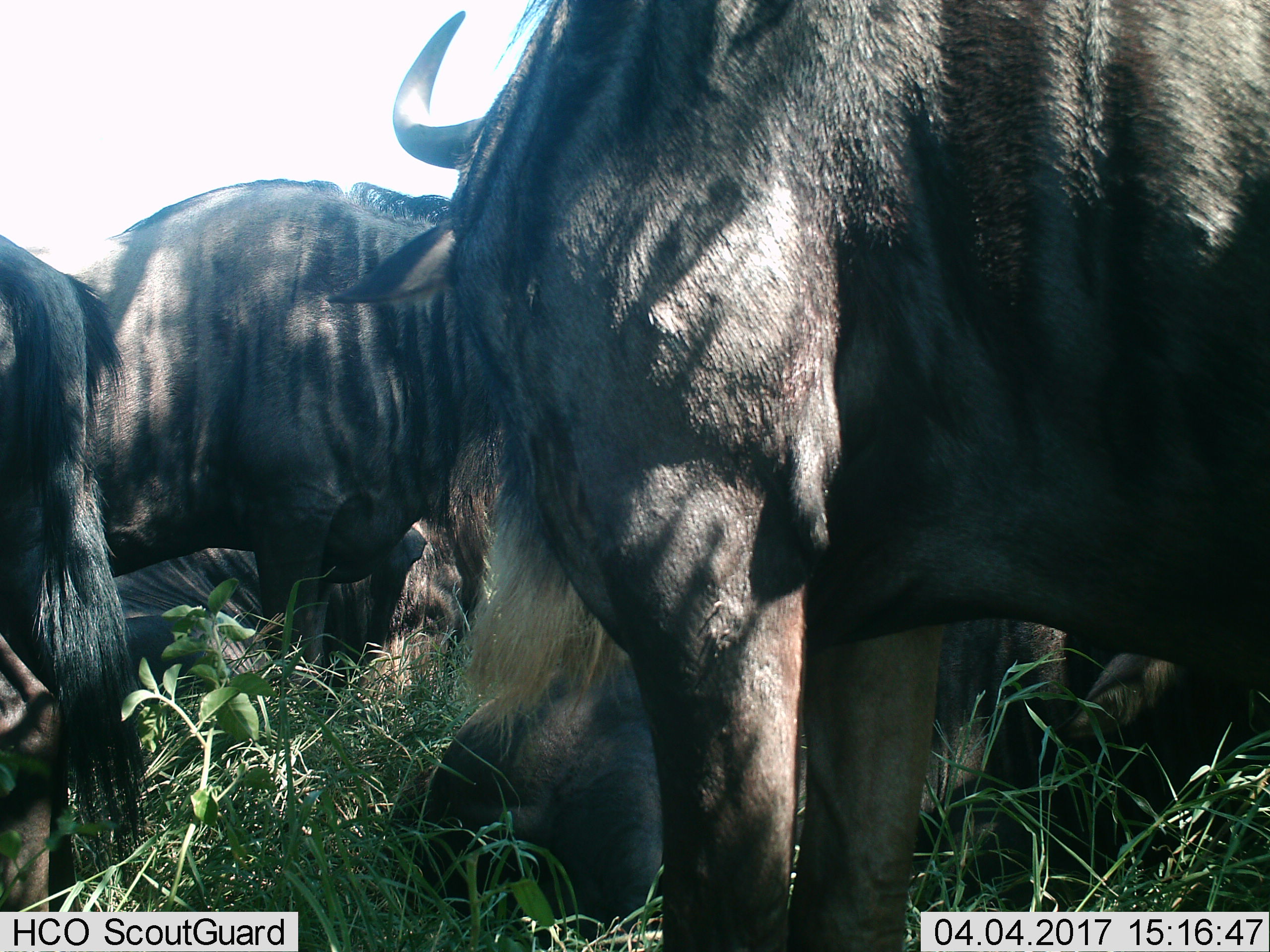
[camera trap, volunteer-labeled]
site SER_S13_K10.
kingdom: Animalia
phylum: Chordata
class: Mammalia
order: Artiodactyla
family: Bovidae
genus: Connochaetes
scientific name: Connochaetes taurinus taurinus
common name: blue wildebeest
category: wildebeestblue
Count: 6.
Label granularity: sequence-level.